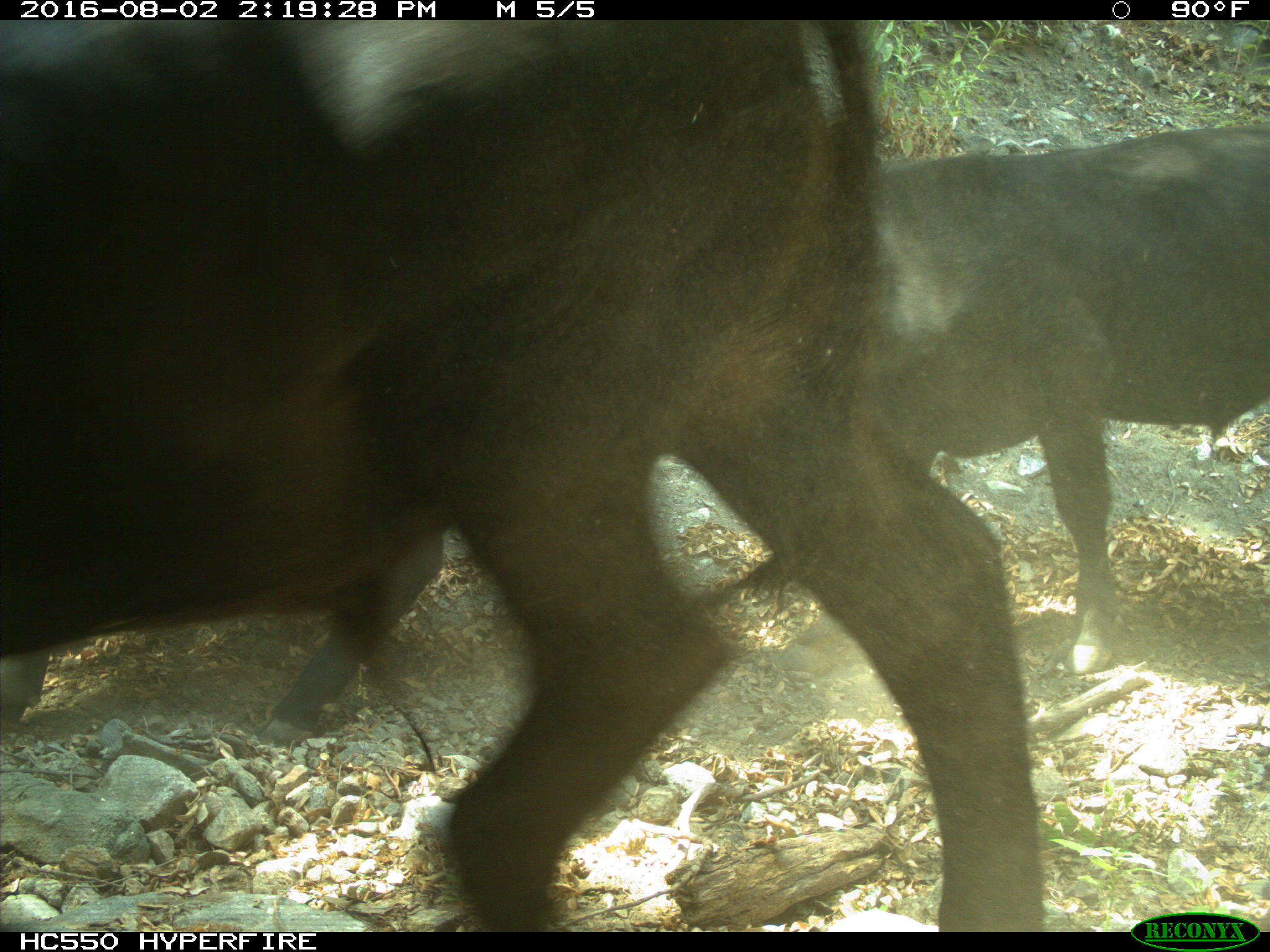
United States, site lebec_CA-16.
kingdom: Animalia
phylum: Chordata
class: Mammalia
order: Artiodactyla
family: Bovidae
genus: Bos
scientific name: Bos taurus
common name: domestic cow